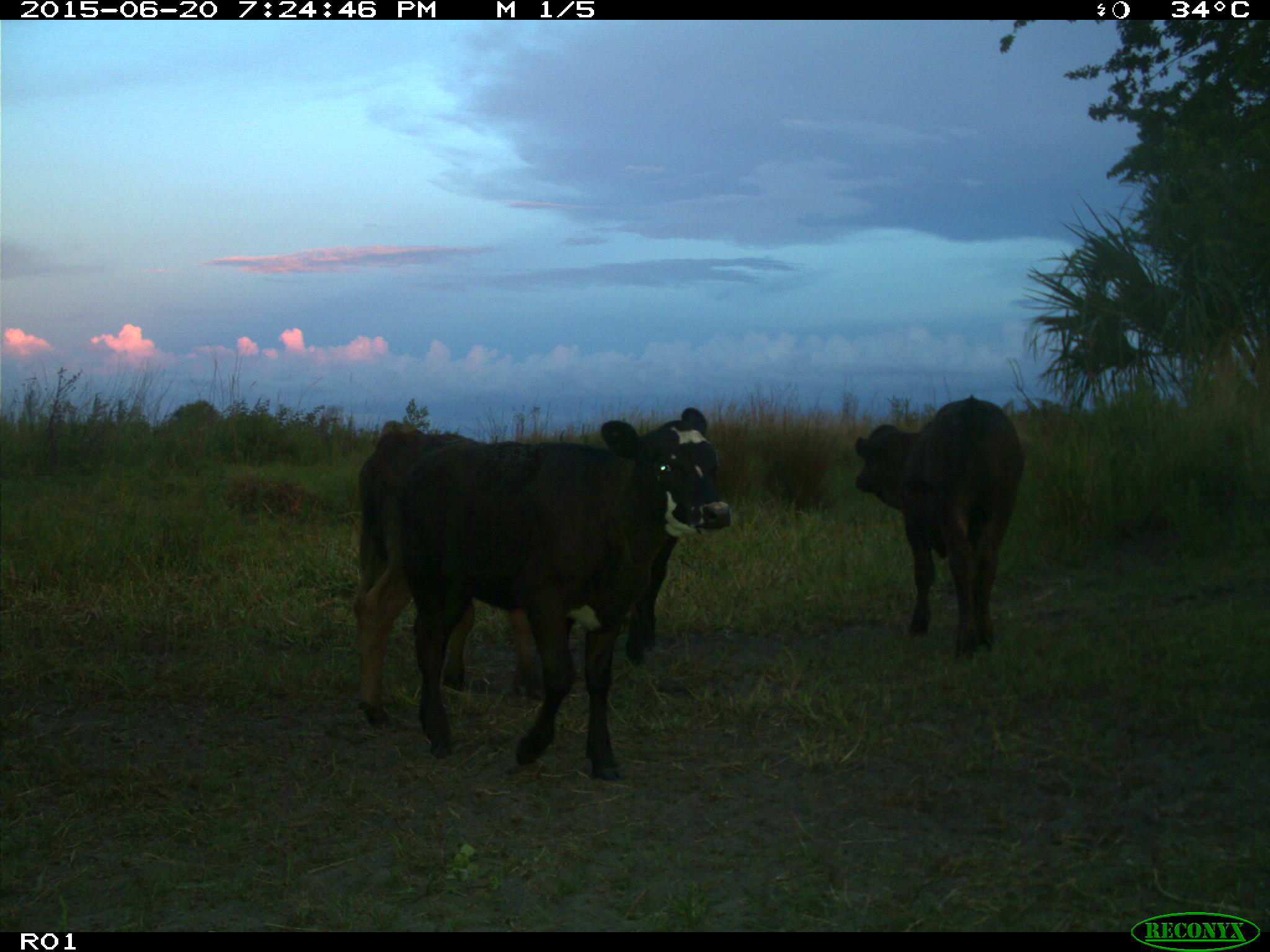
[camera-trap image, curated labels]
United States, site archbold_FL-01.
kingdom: Animalia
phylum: Chordata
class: Mammalia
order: Artiodactyla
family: Bovidae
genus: Bos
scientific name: Bos taurus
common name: domestic cow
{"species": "Bos taurus (domestic cow)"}